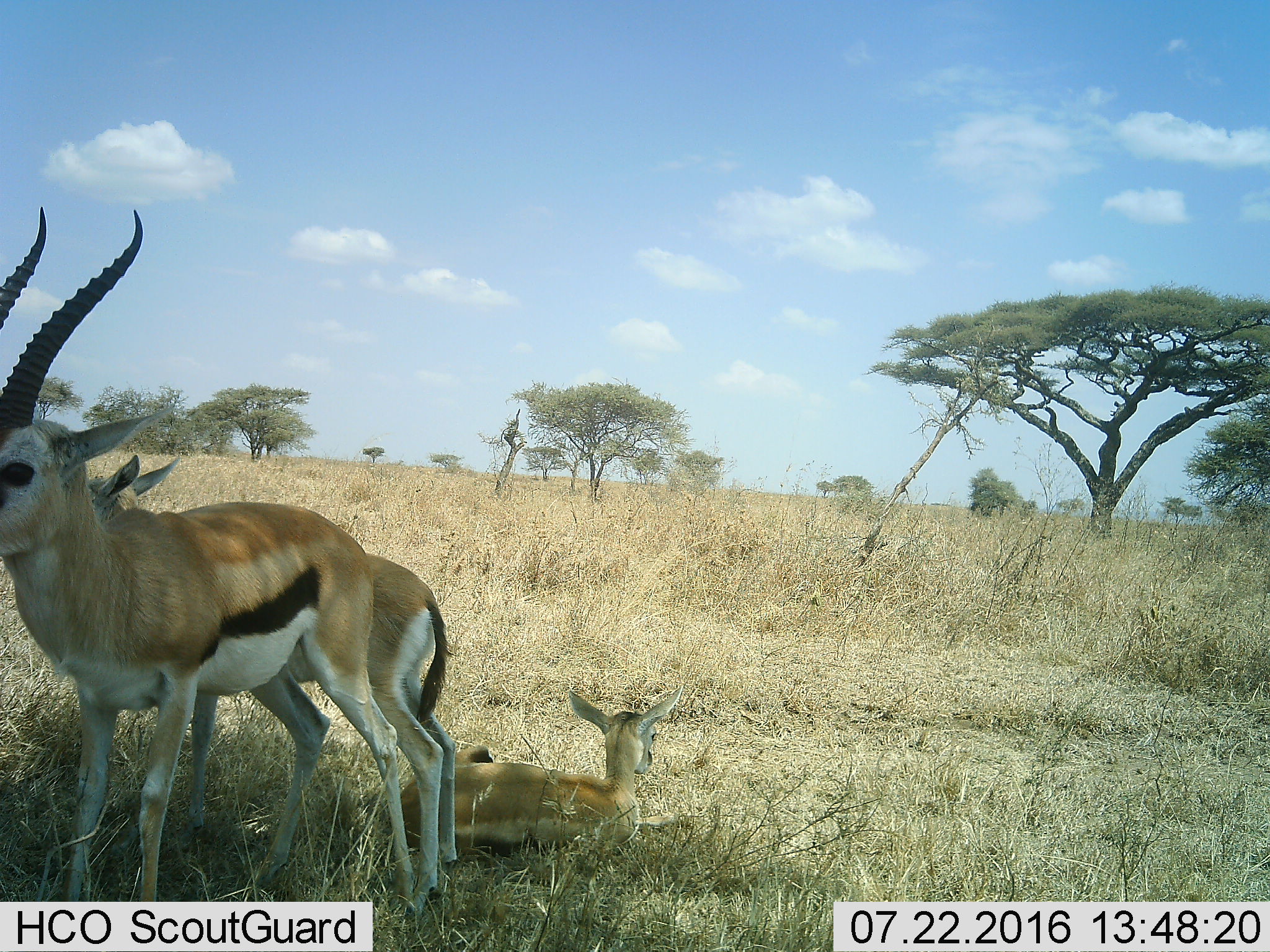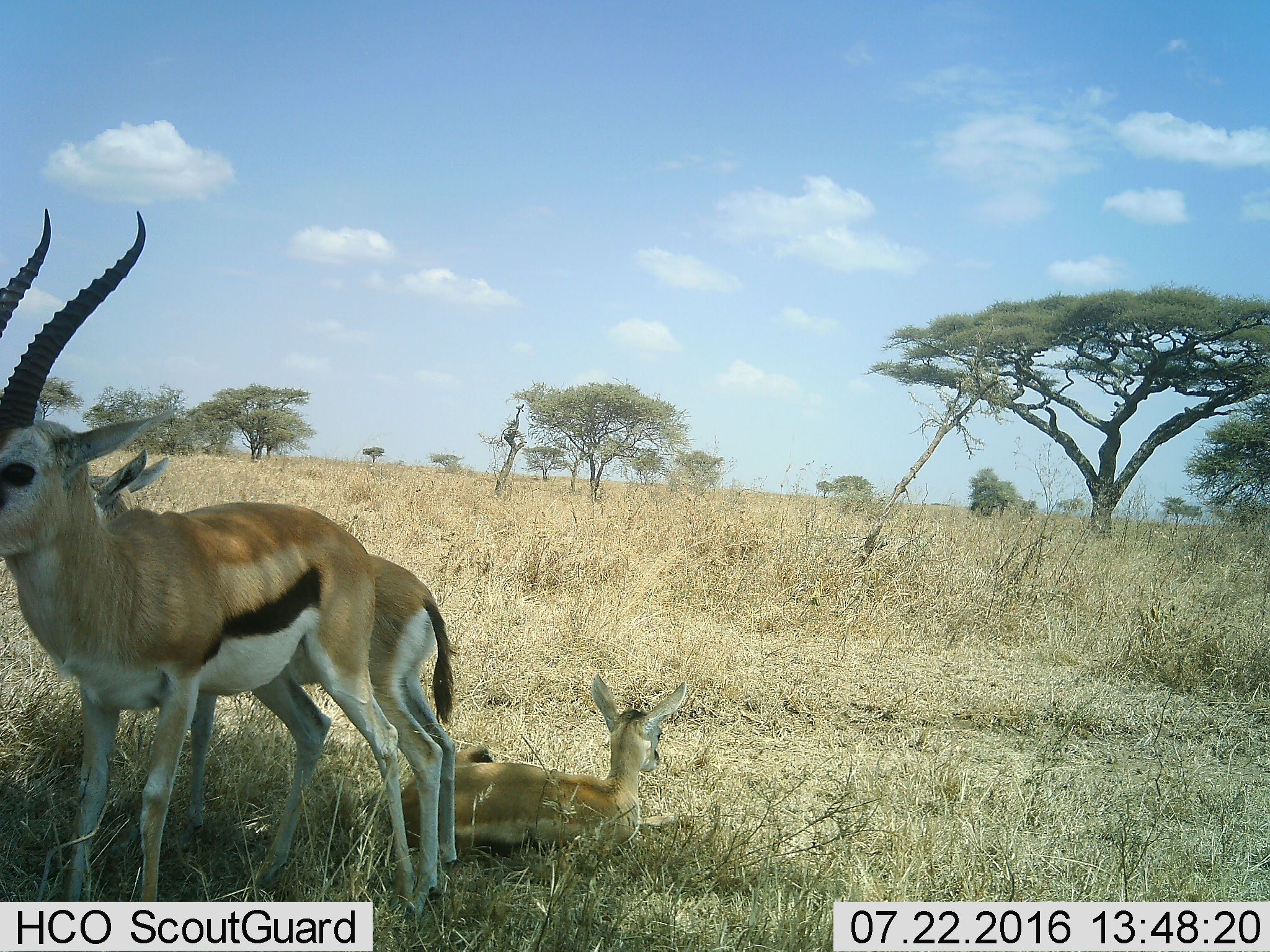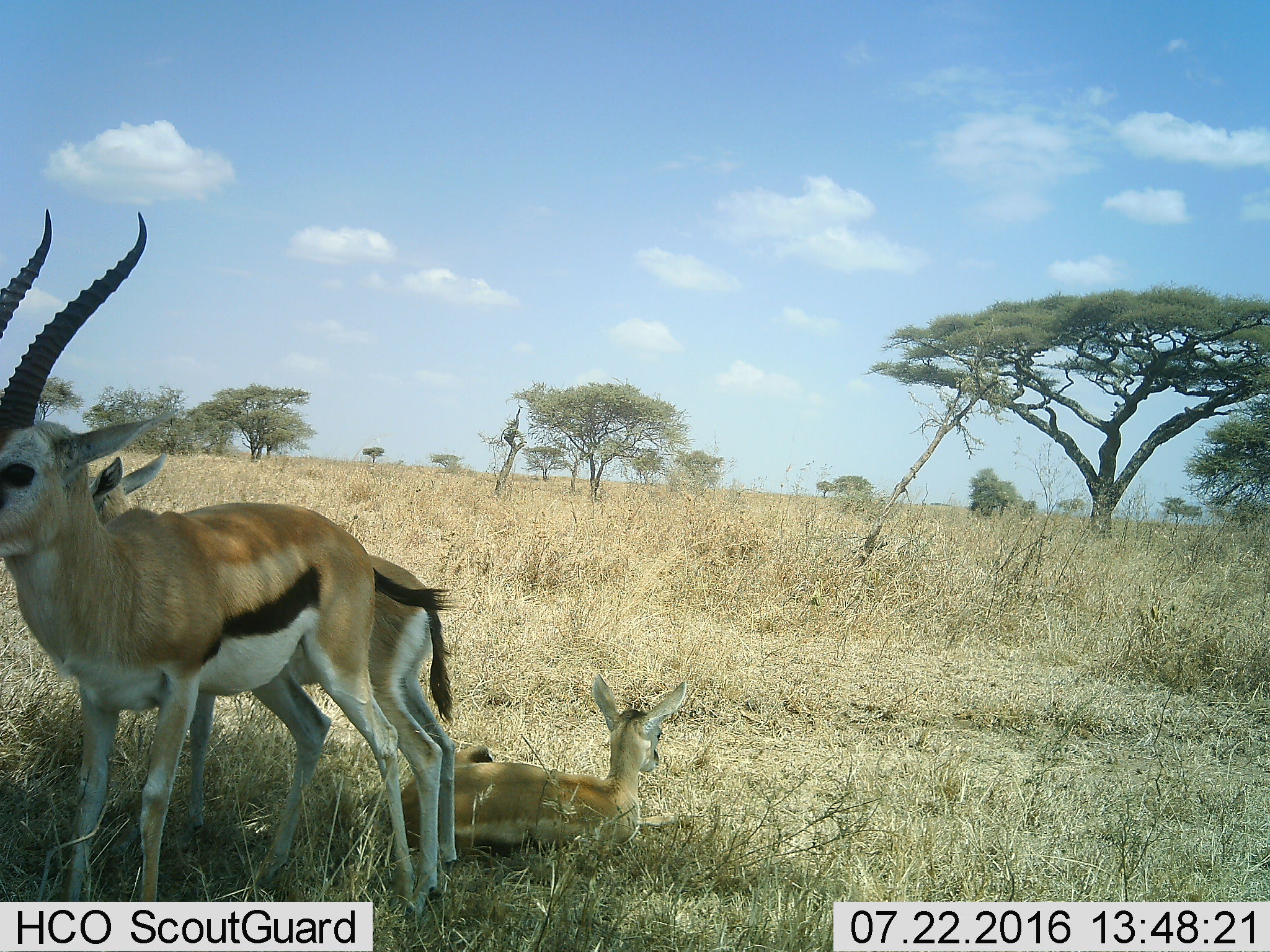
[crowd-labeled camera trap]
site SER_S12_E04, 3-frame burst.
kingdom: Animalia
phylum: Chordata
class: Mammalia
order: Artiodactyla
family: Bovidae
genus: Eudorcas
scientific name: Eudorcas thomsonii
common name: thomson's gazelle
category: gazellethomsons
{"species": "gazellethomsons (thomson's gazelle) (Eudorcas thomsonii)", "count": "3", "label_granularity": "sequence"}